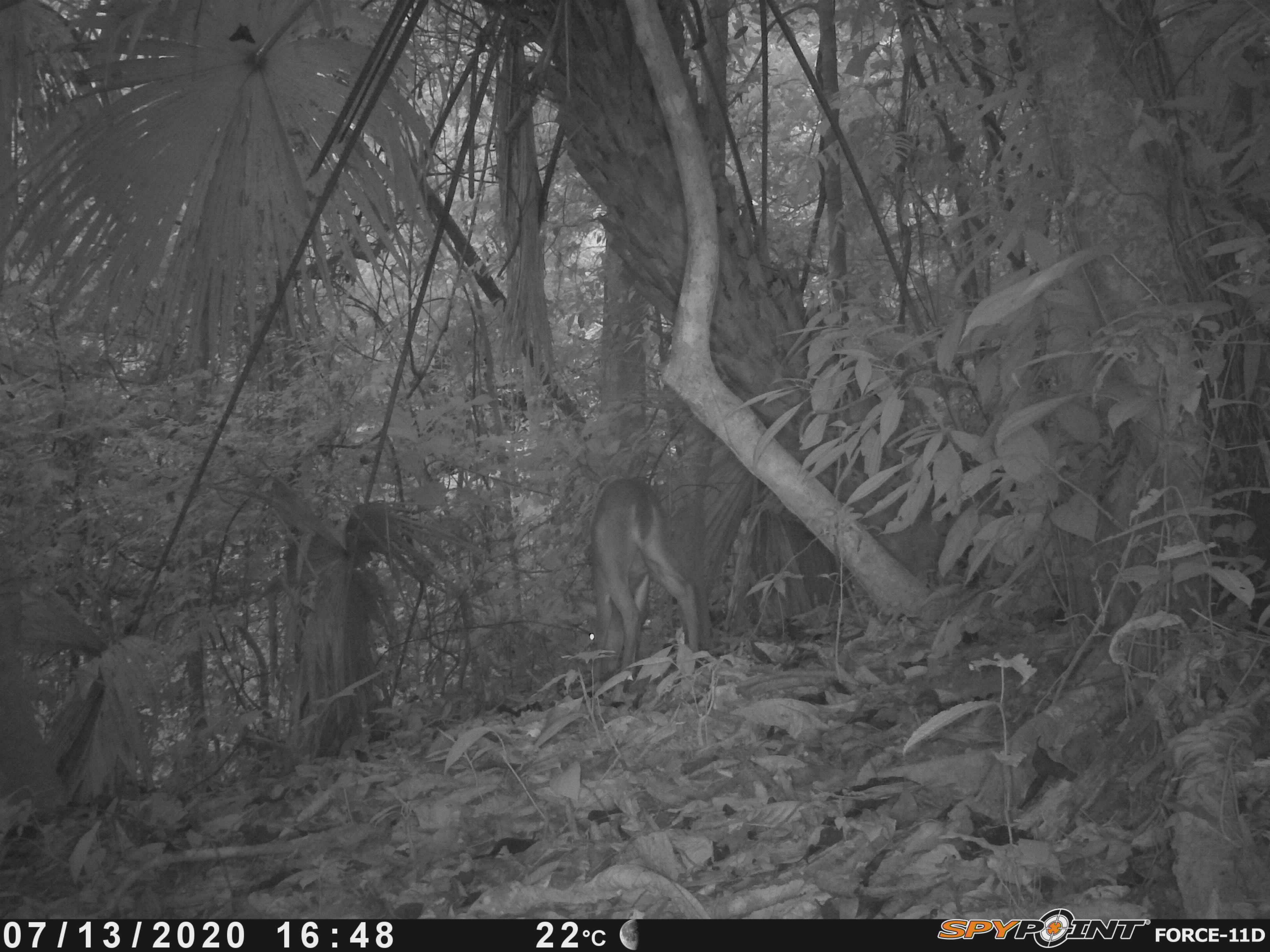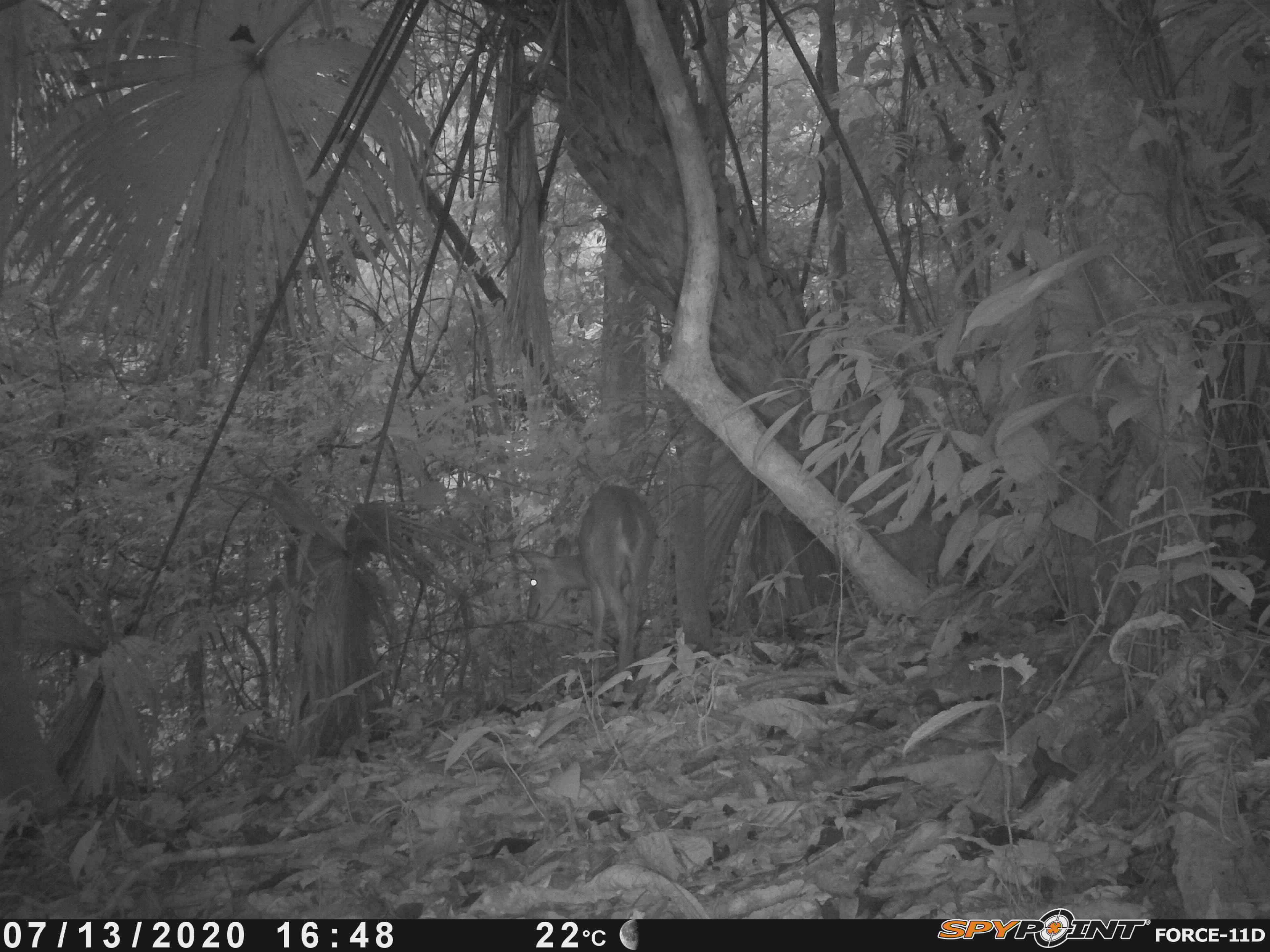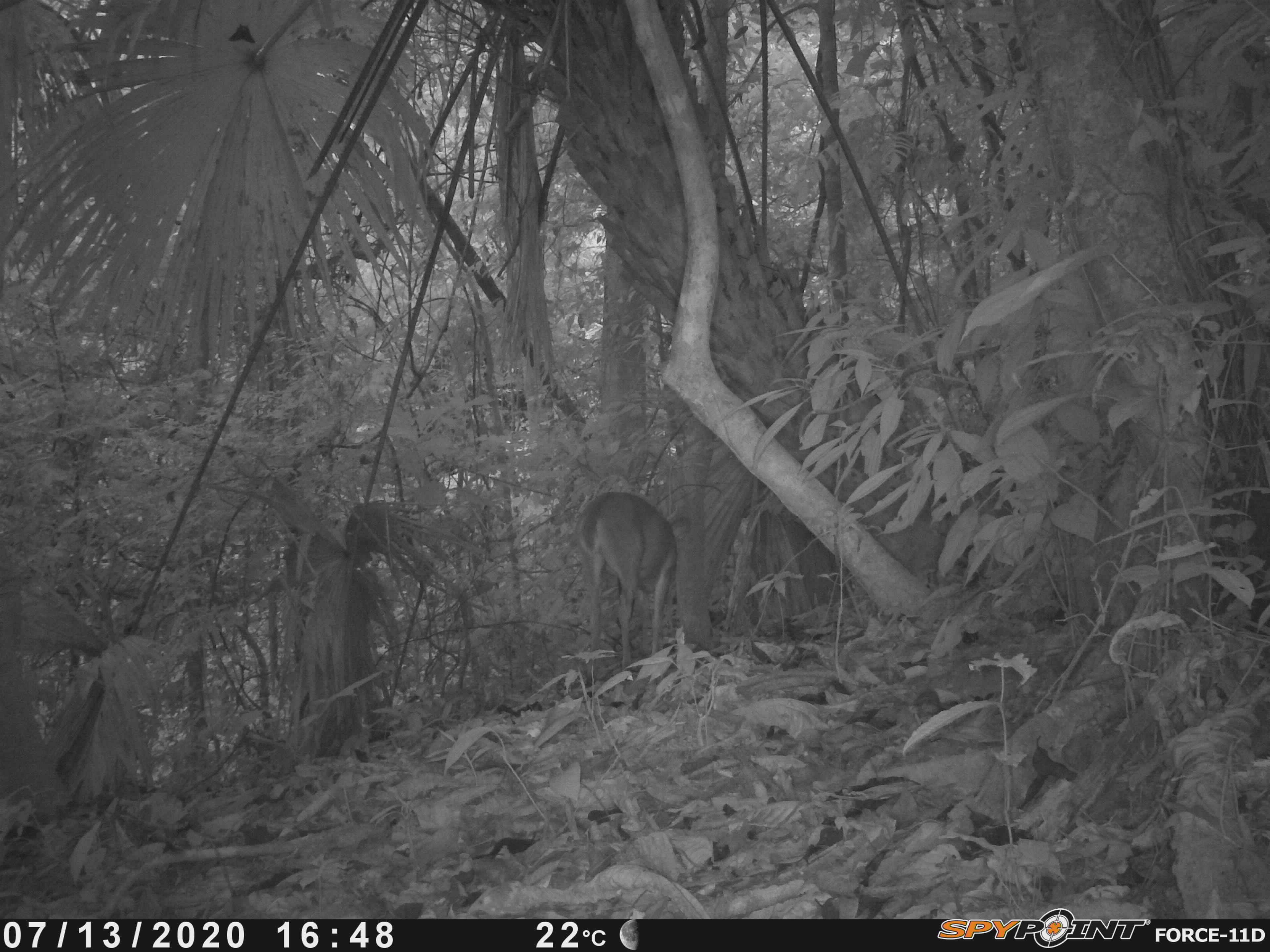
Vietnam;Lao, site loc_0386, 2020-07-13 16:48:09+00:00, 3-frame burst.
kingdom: Animalia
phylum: Chordata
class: Mammalia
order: Artiodactyla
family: Cervidae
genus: Muntiacus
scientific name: Muntiacus vuquangensis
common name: large-antlered muntjac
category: large antlered muntjac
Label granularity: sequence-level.